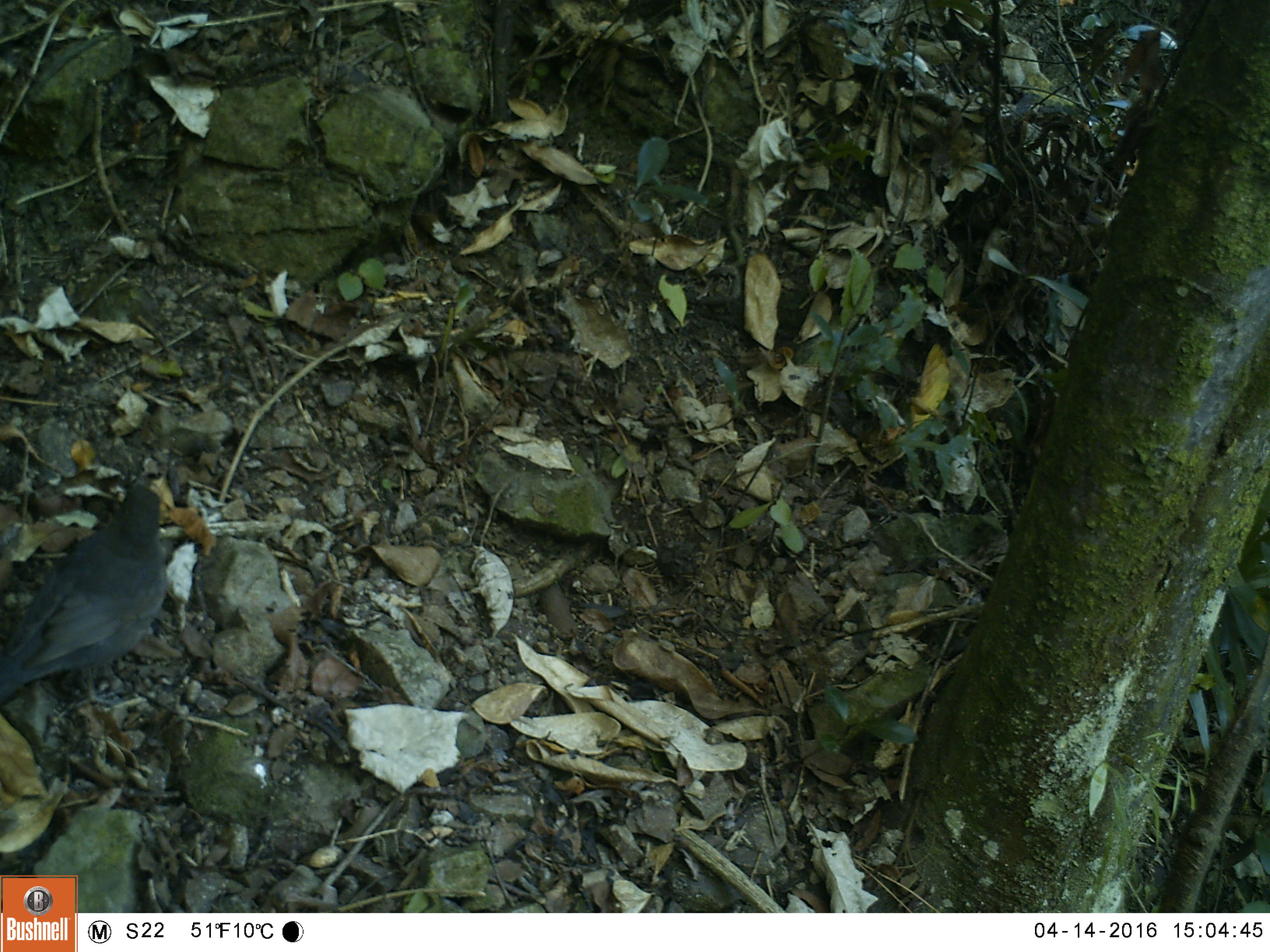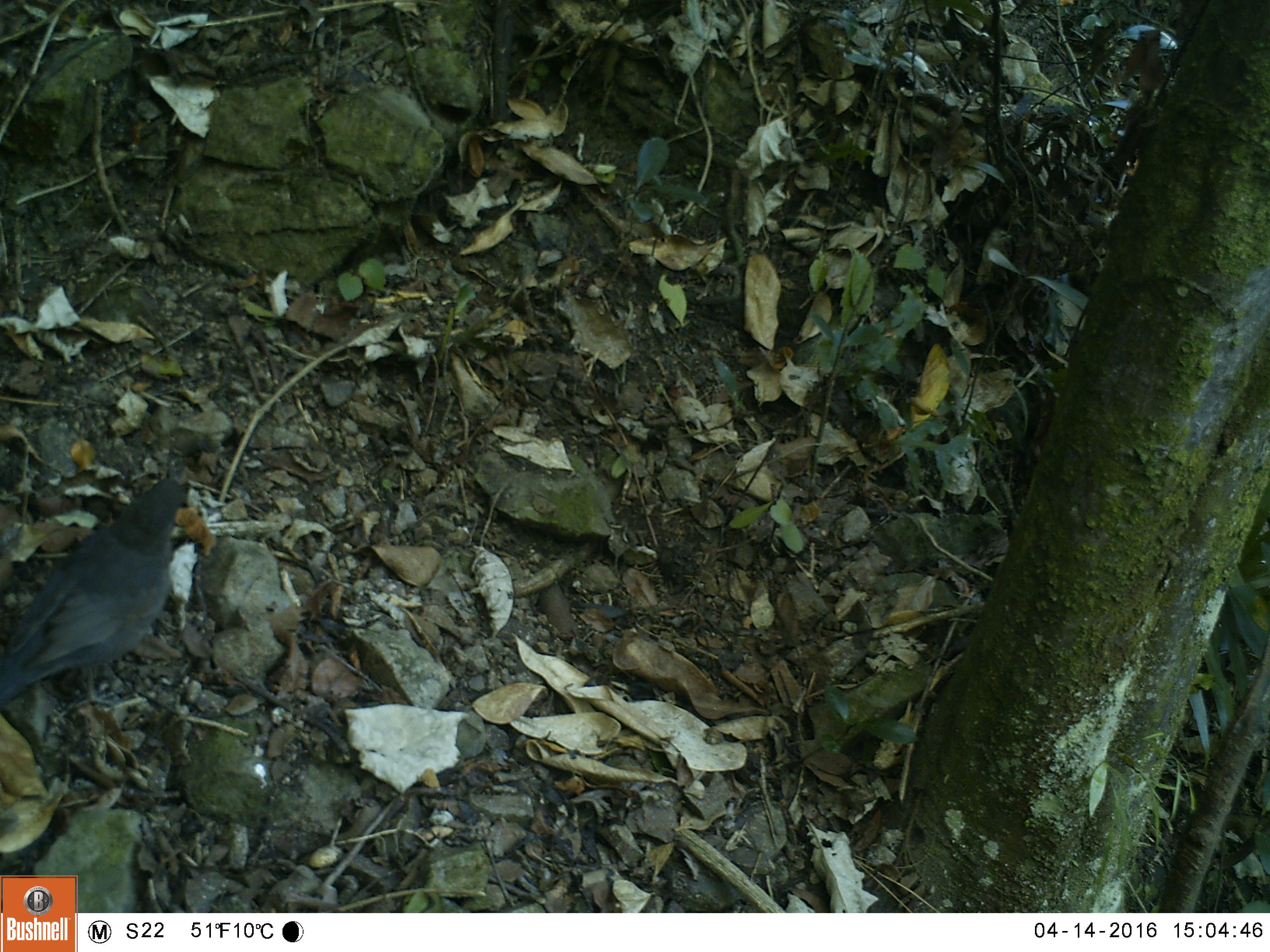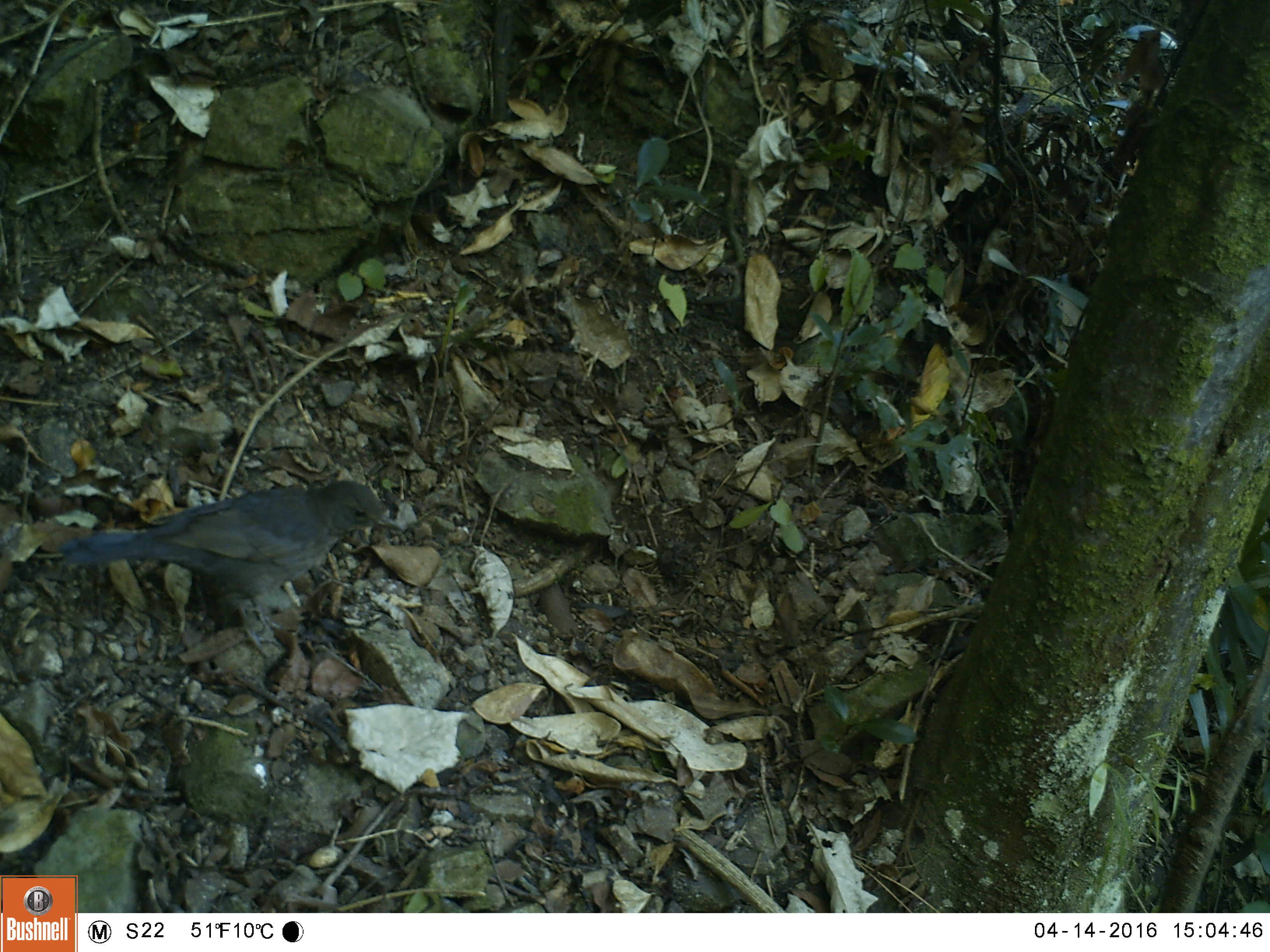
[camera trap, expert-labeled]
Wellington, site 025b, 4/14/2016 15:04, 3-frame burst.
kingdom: Animalia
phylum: Chordata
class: Aves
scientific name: Aves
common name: bird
Bird (Aves).